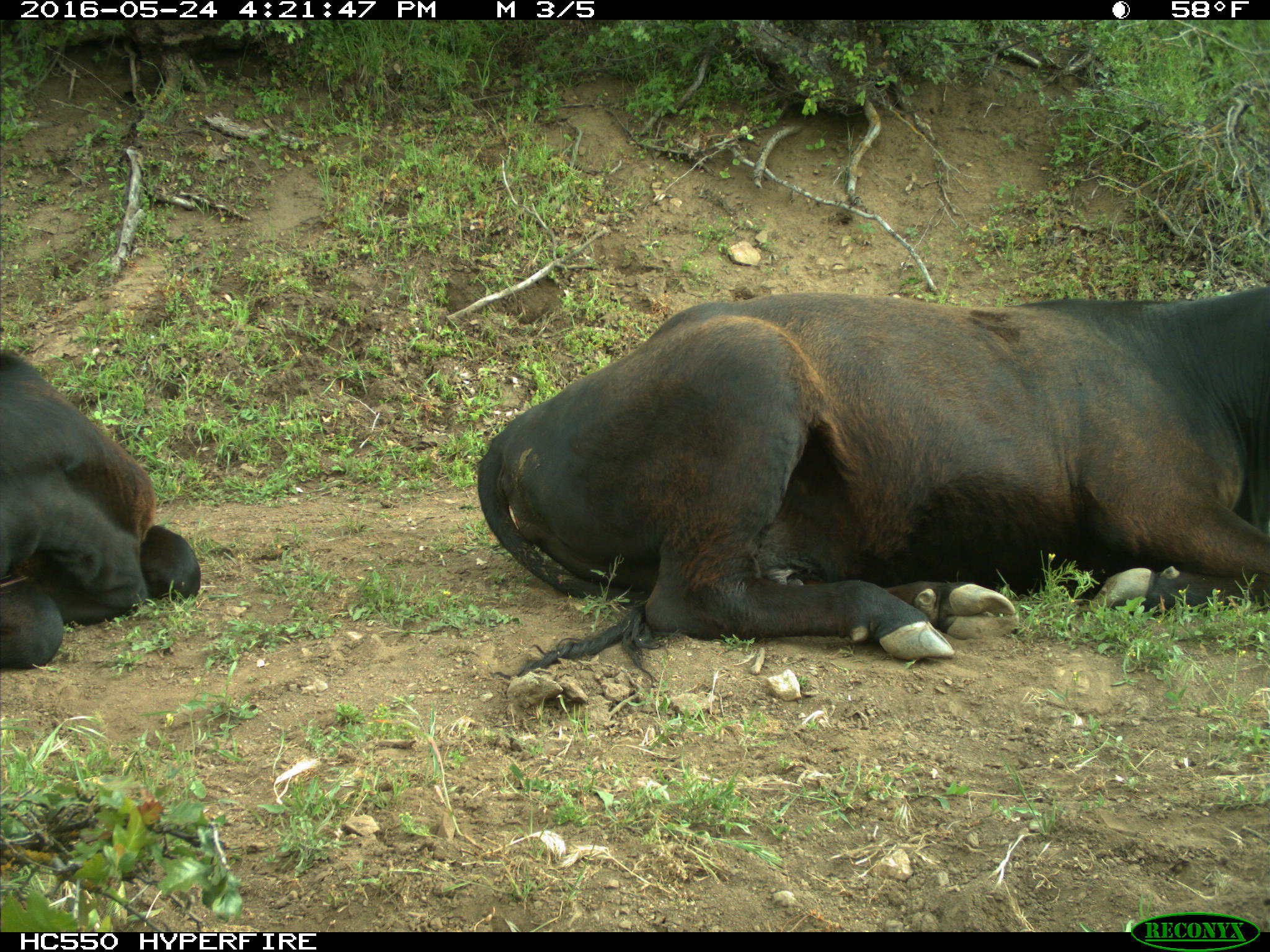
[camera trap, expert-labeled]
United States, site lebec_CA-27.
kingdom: Animalia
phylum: Chordata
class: Mammalia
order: Artiodactyla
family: Bovidae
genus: Bos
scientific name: Bos taurus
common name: domestic cow